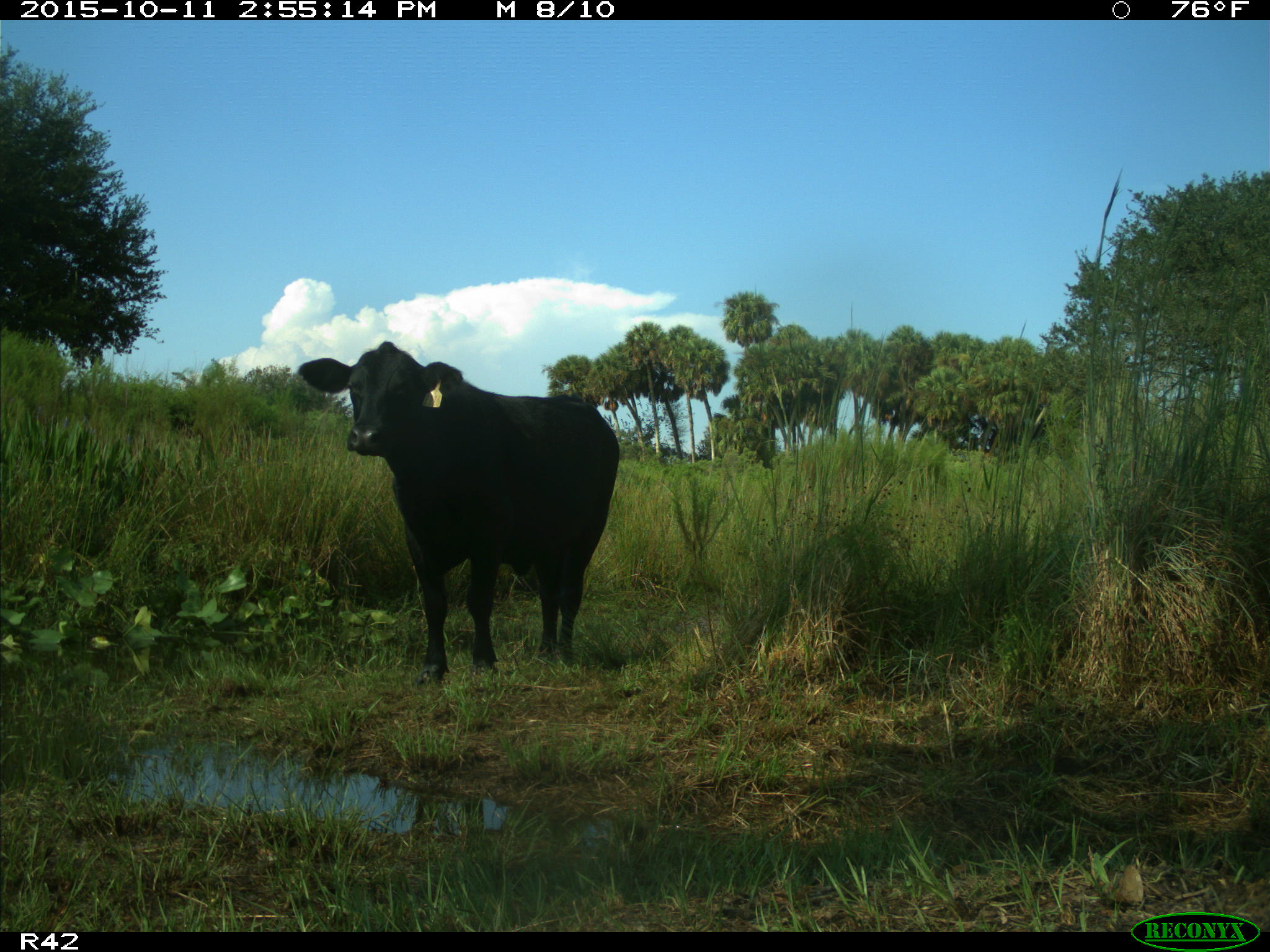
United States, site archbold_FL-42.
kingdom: Animalia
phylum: Chordata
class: Mammalia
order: Artiodactyla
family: Bovidae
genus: Bos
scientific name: Bos taurus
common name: domestic cow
Bos taurus (domestic cow).